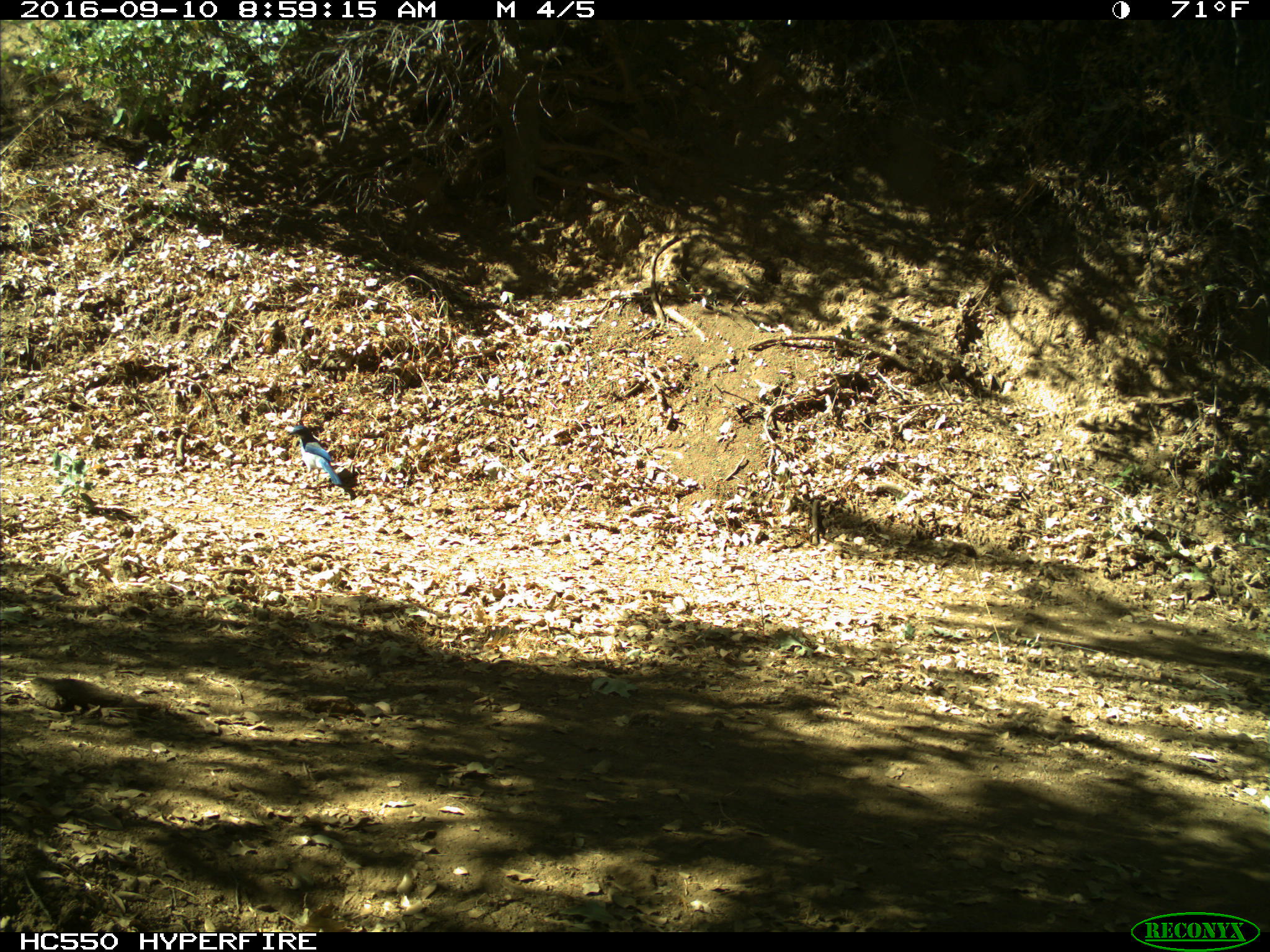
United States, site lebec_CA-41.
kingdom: Animalia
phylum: Chordata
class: Aves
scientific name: Aves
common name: birds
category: unidentified bird